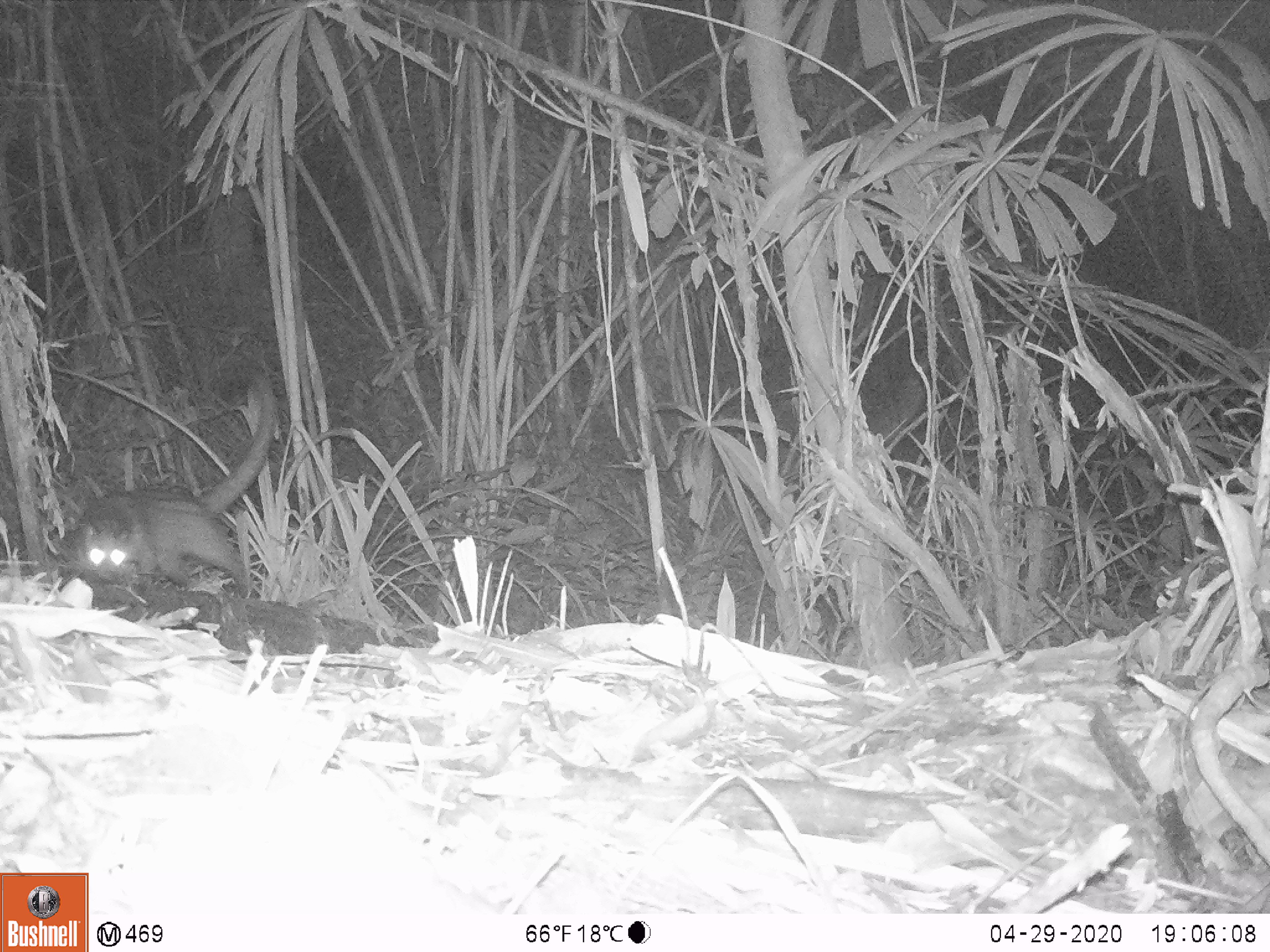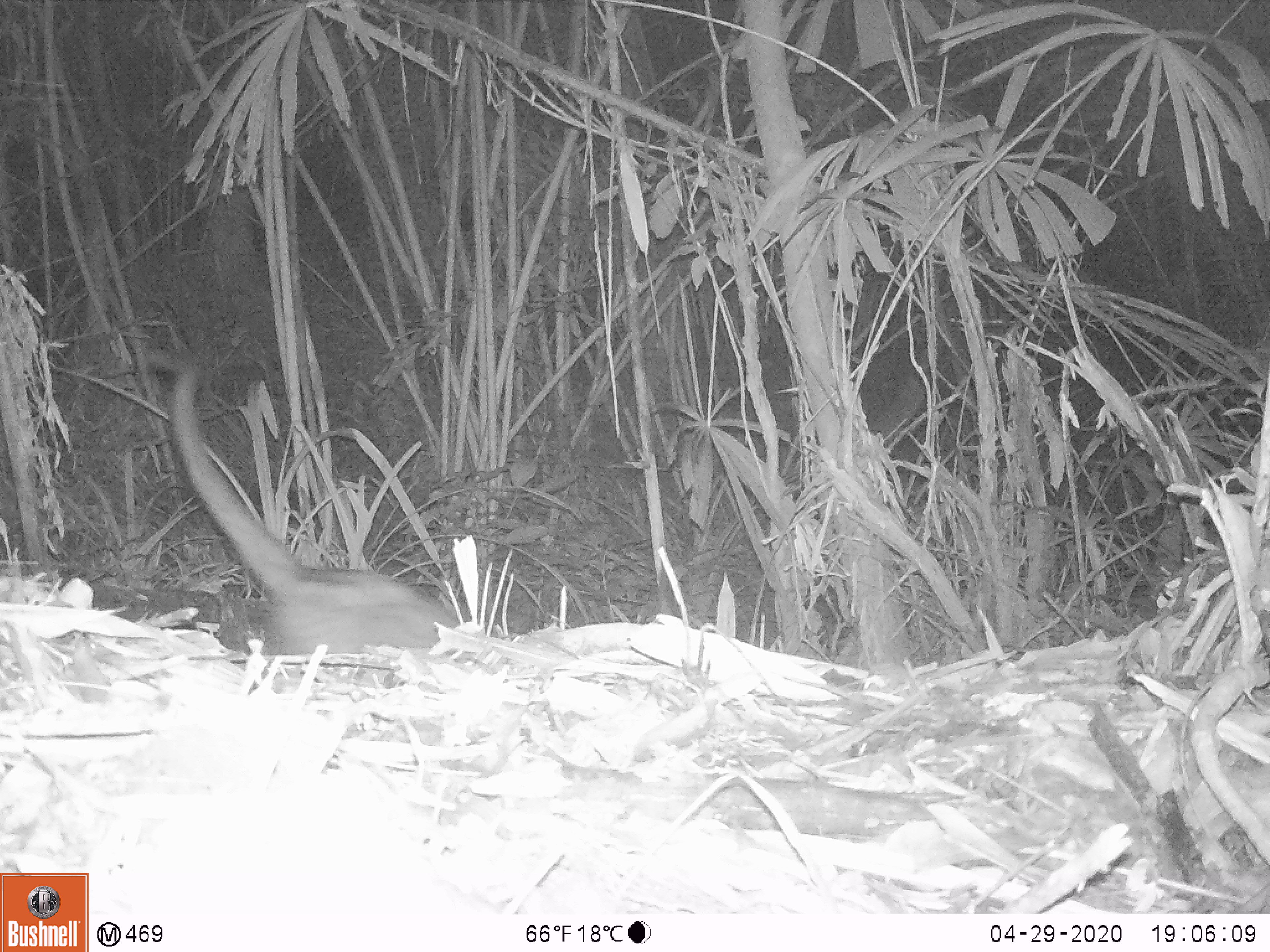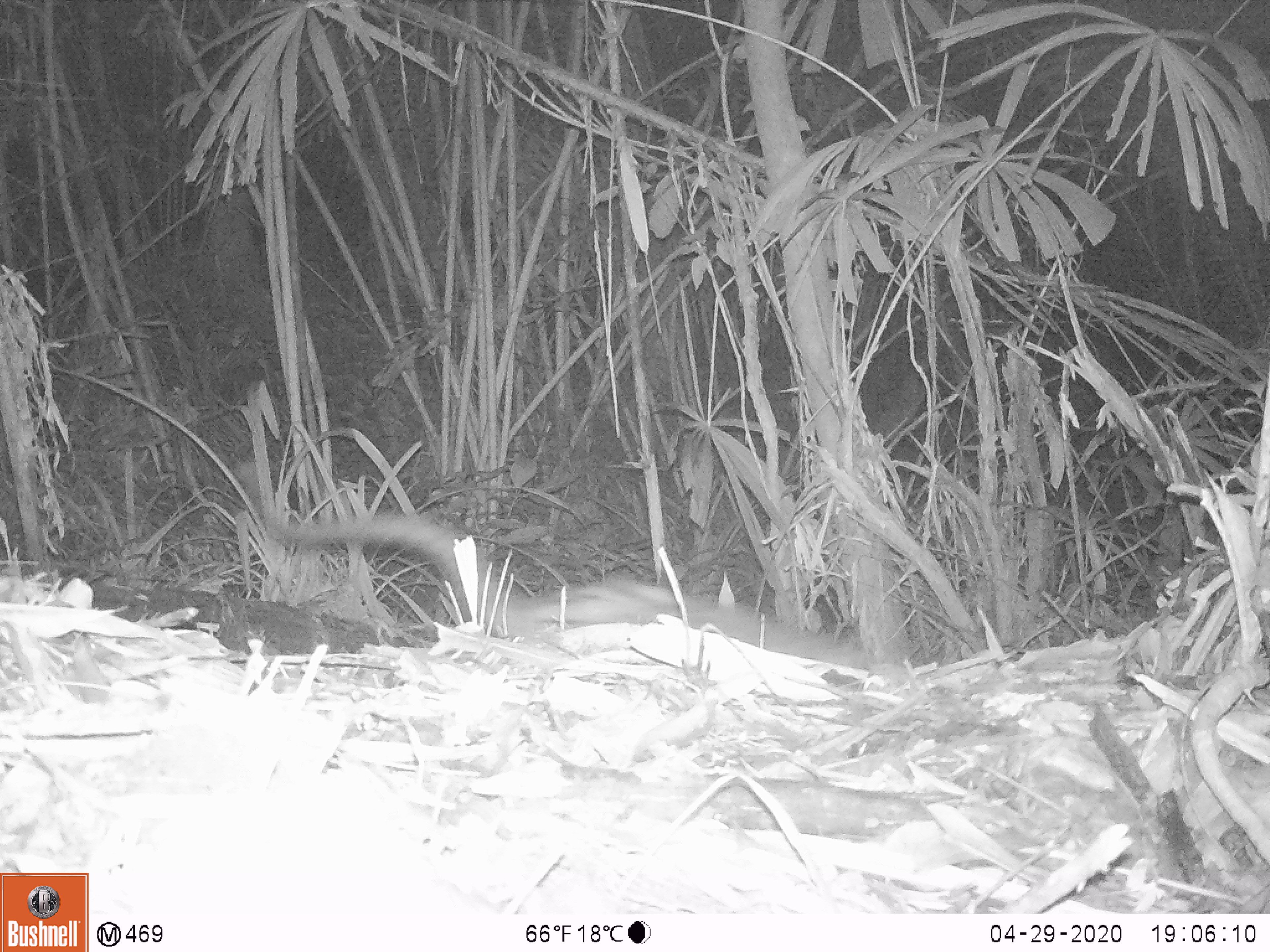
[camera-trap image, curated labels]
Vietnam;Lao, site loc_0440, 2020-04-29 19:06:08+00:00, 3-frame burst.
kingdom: Animalia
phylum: Chordata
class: Mammalia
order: Carnivora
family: Viverridae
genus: Paradoxurus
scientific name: Paradoxurus hermaphroditus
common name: common palm civet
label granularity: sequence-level